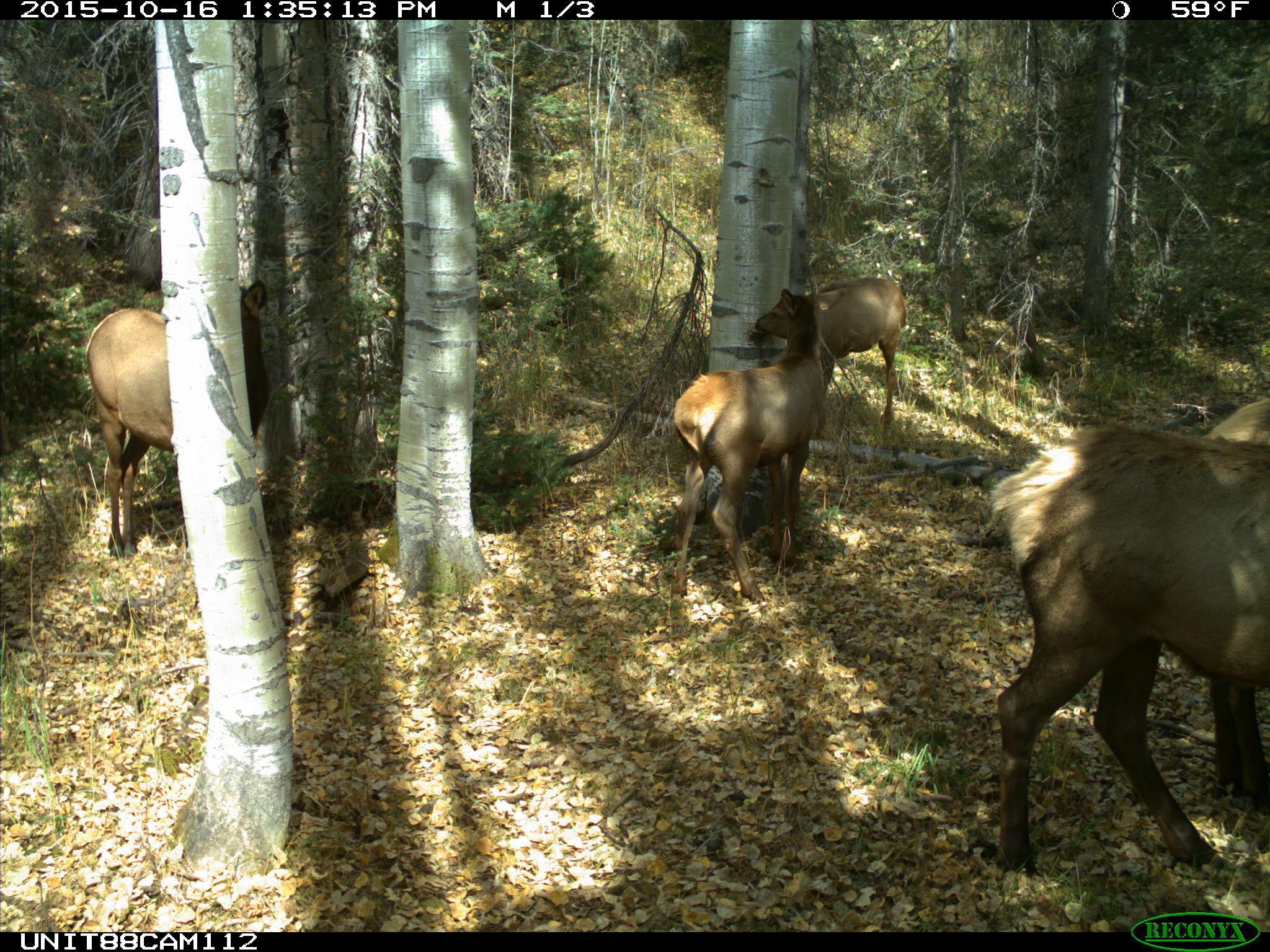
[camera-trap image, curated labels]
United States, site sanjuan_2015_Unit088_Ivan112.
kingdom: Animalia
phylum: Chordata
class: Mammalia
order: Artiodactyla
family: Cervidae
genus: Cervus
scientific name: Cervus elaphus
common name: red deer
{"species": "Cervus elaphus (red deer)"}